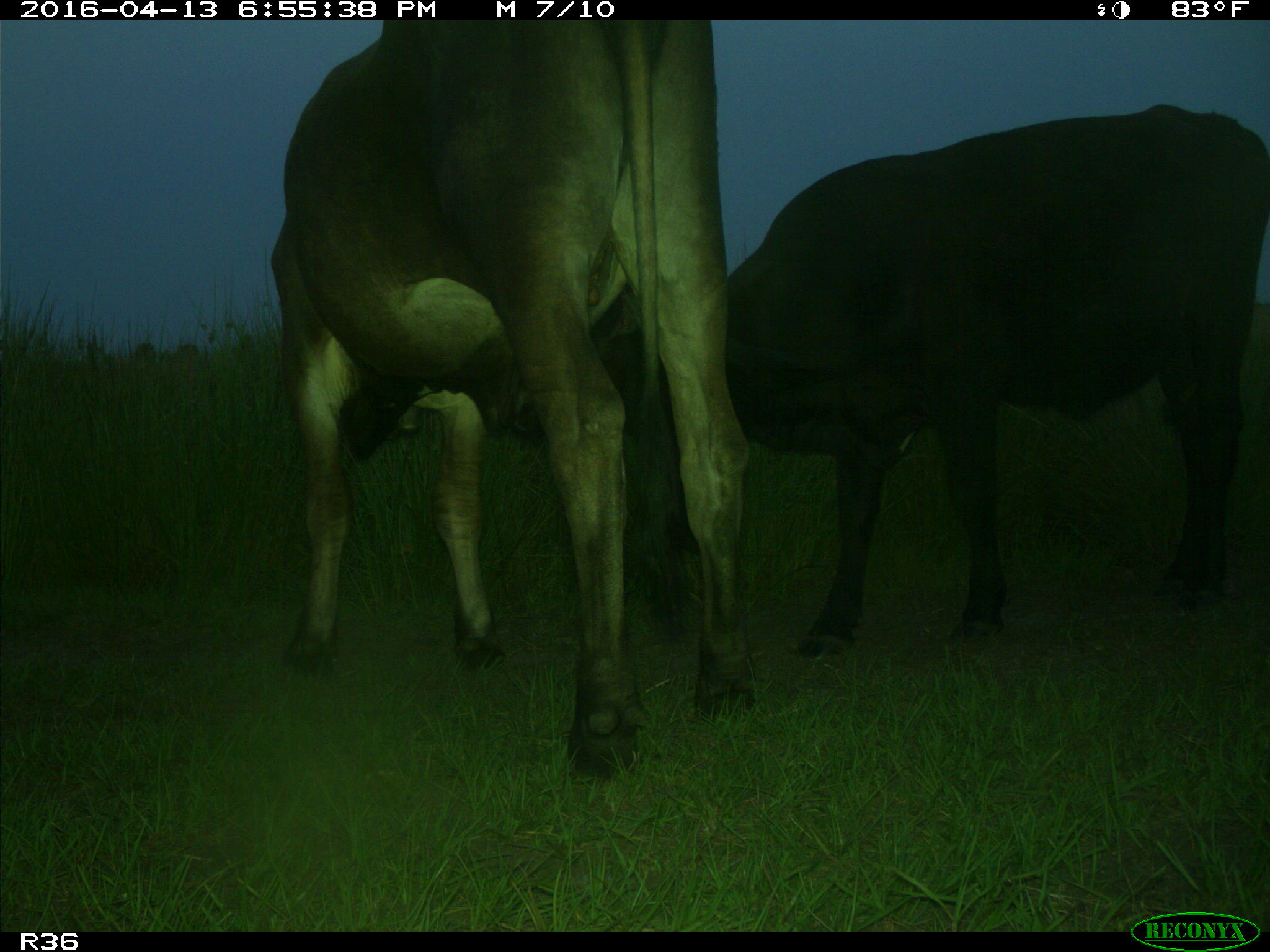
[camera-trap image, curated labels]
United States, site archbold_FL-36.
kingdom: Animalia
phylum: Chordata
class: Mammalia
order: Artiodactyla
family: Bovidae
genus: Bos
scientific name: Bos taurus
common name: domestic cow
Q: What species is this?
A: Bos taurus (domestic cow).